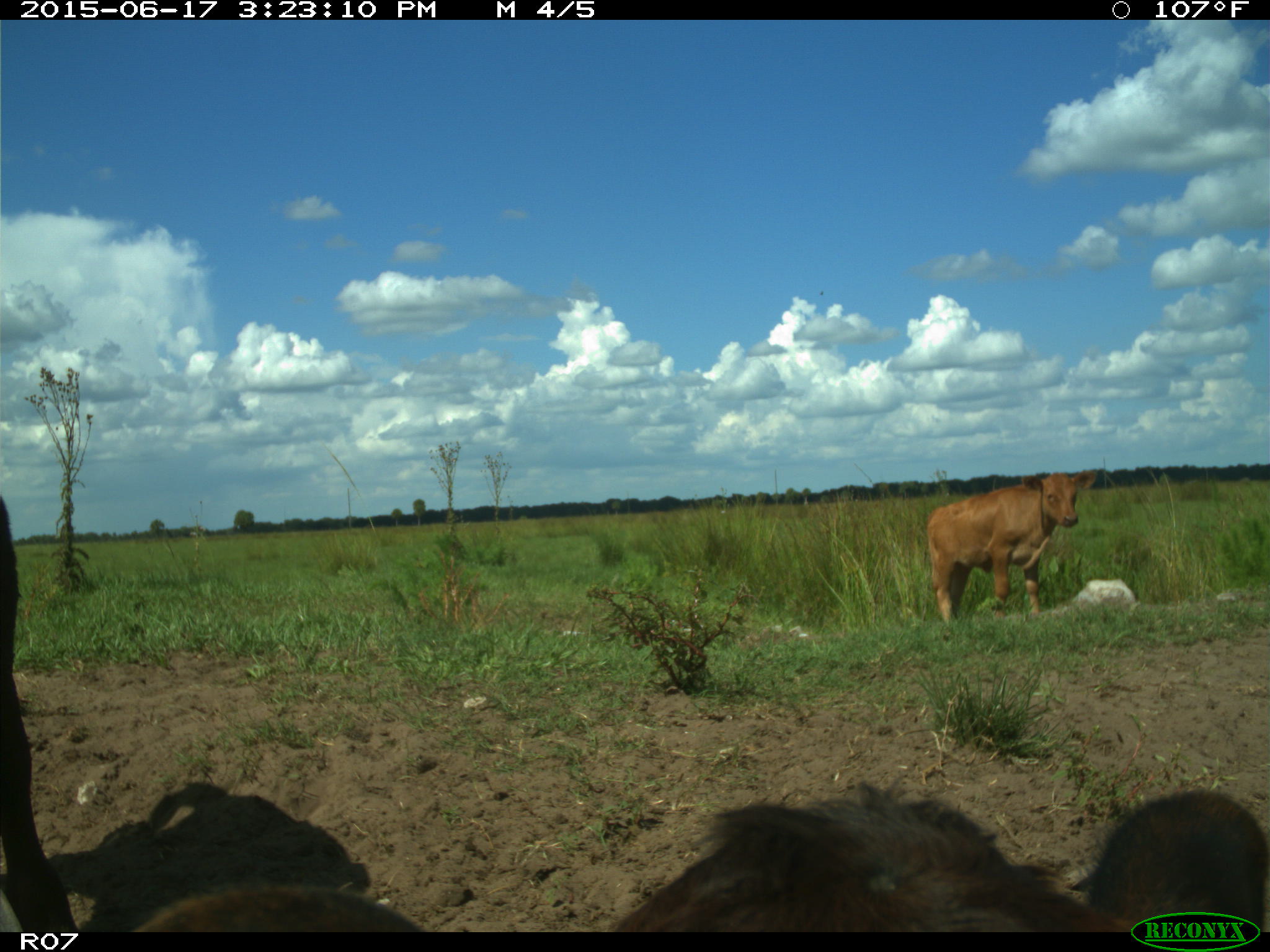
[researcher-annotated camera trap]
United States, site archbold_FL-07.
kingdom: Animalia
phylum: Chordata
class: Mammalia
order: Artiodactyla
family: Bovidae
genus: Bos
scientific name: Bos taurus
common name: domestic cow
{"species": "Bos taurus (domestic cow)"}